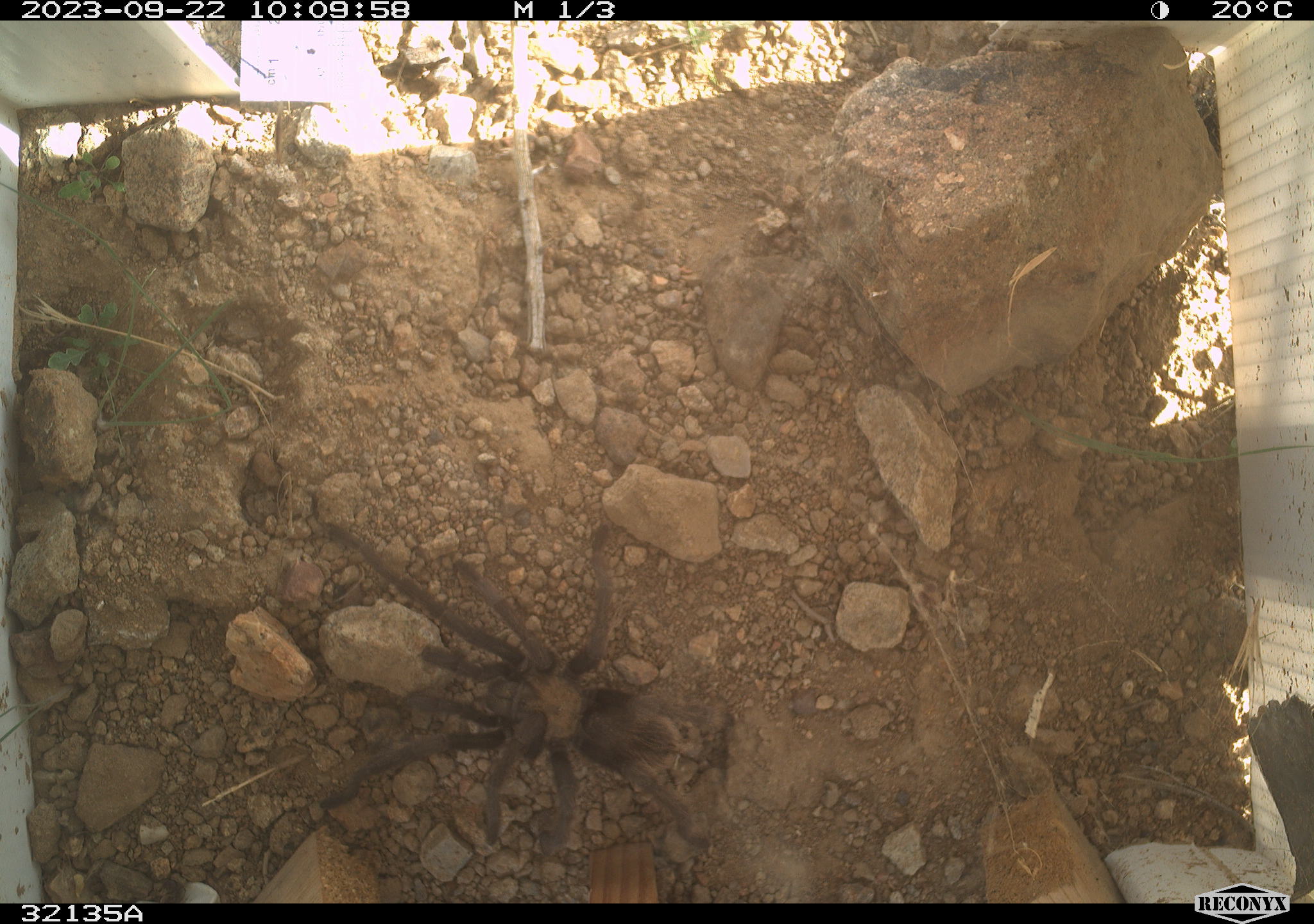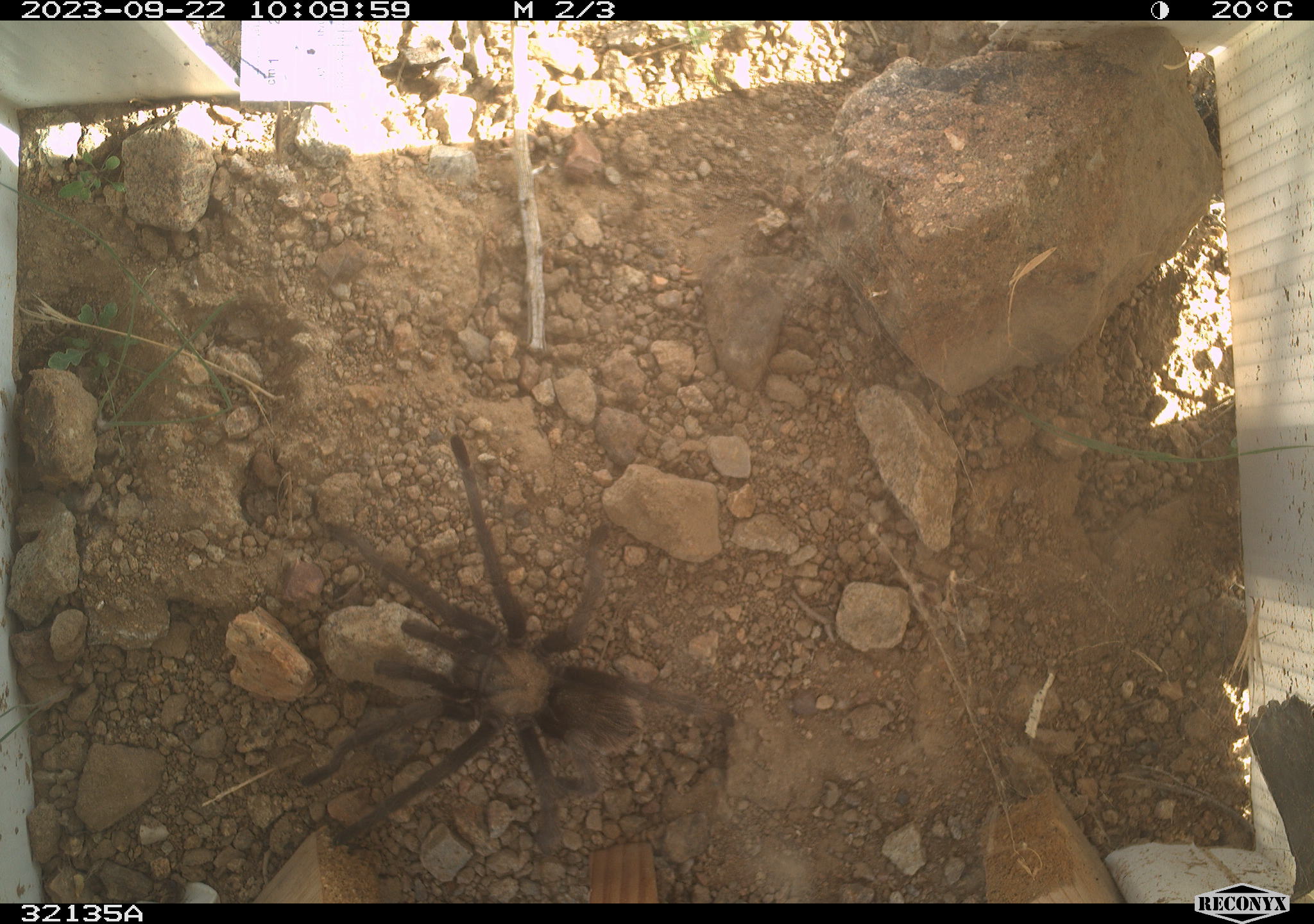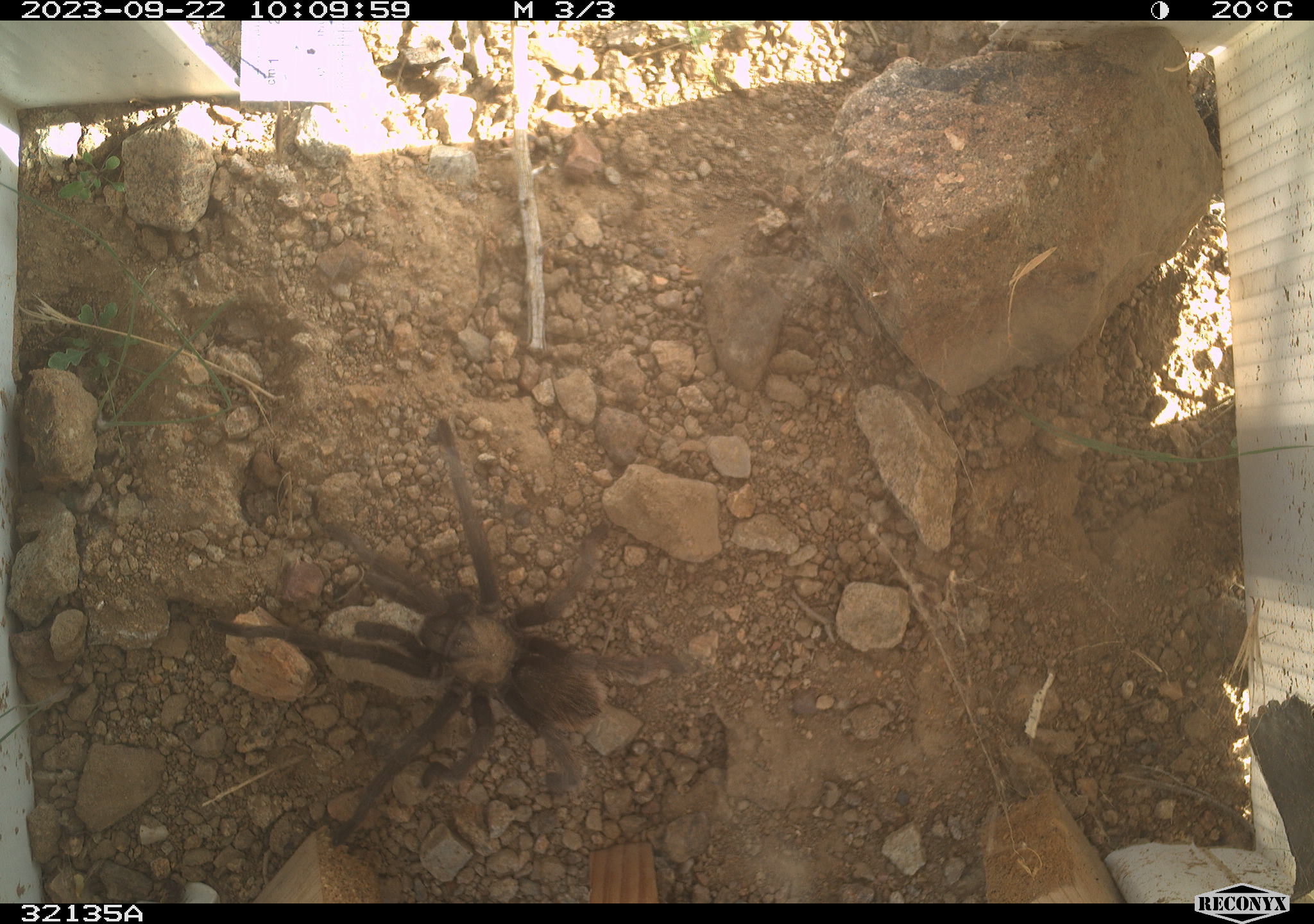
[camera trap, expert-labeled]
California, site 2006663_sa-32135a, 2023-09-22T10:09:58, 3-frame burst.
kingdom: Animalia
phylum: Arthropoda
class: Arachnida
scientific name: Arachnida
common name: arachnids